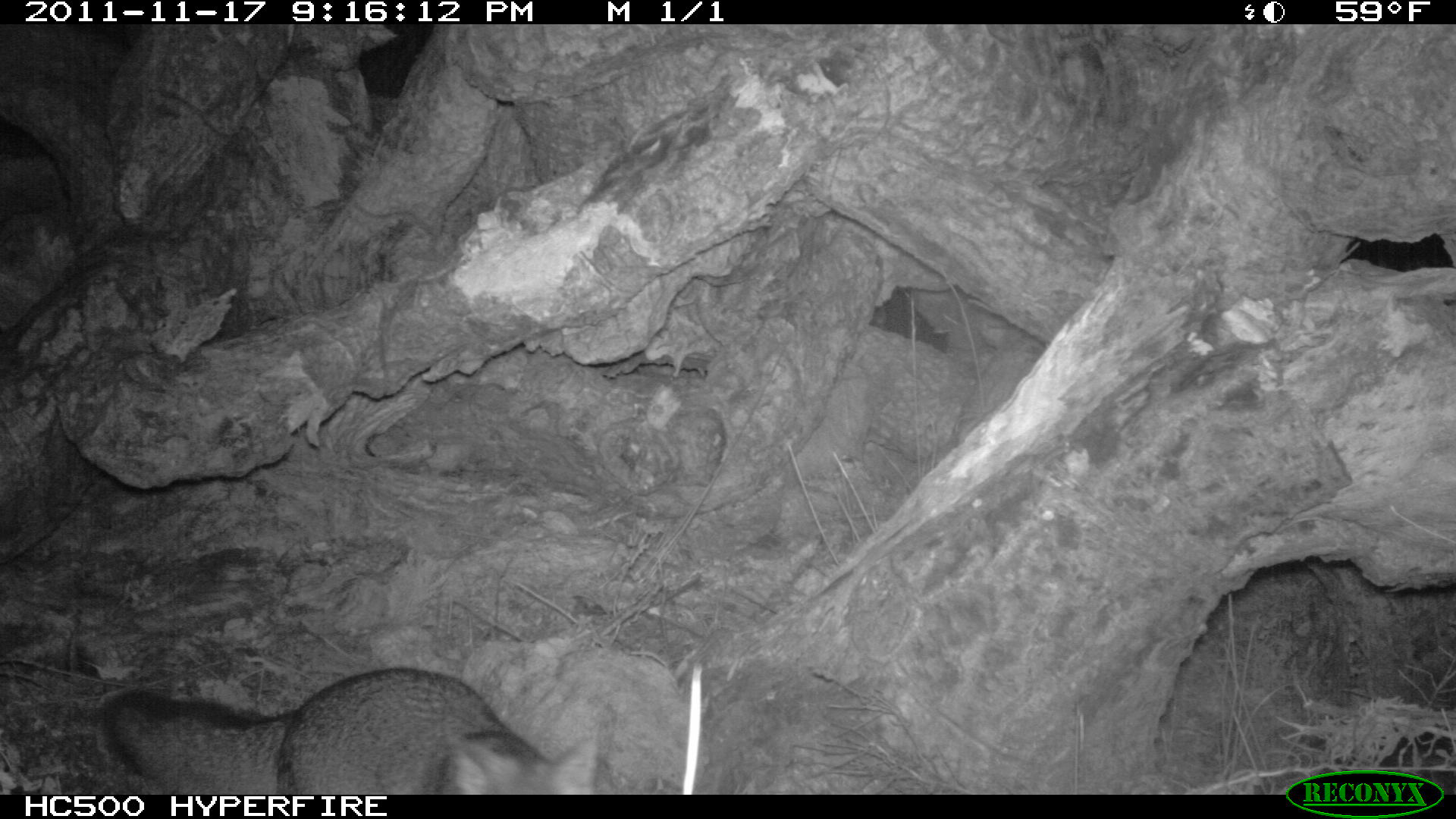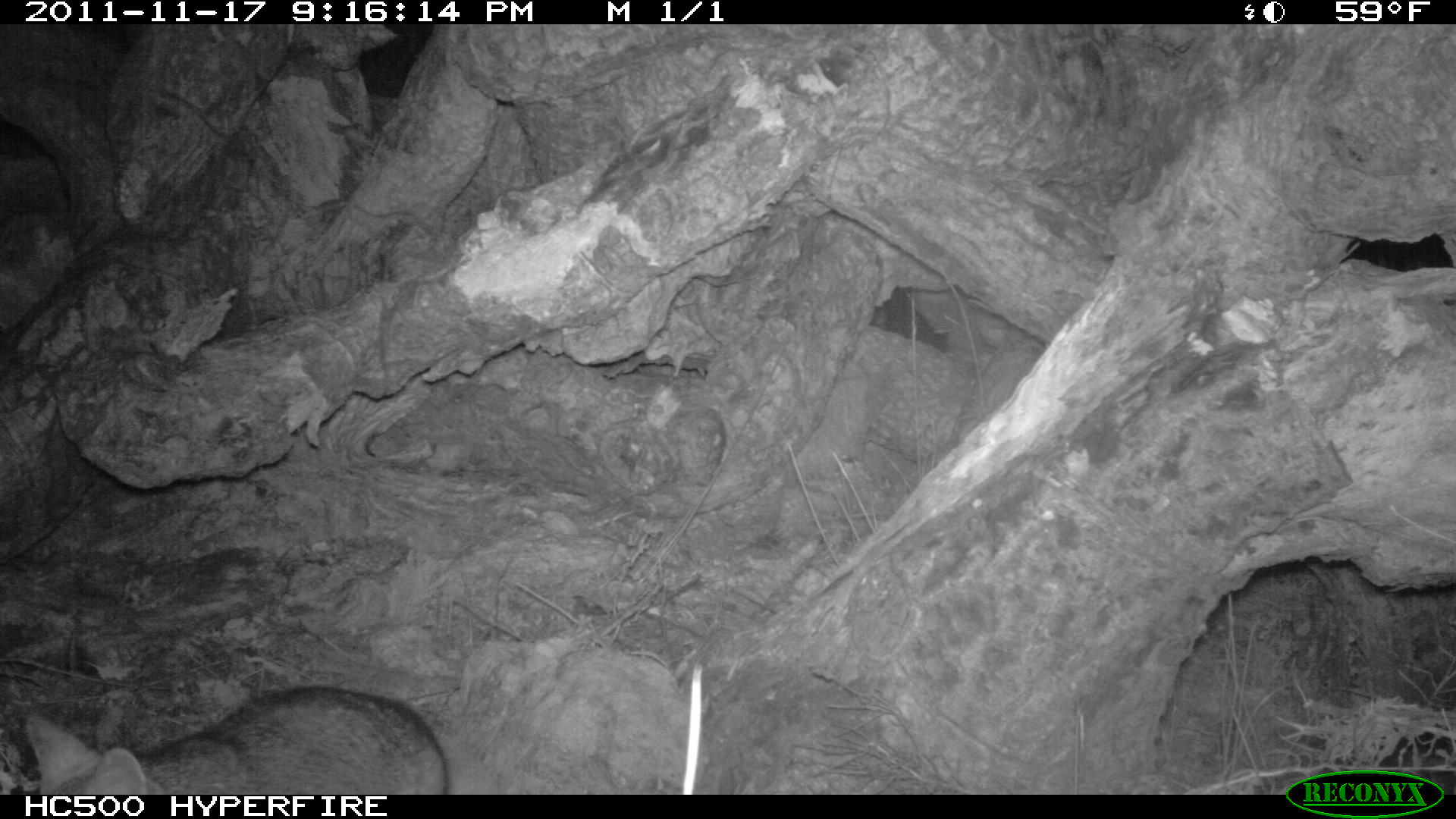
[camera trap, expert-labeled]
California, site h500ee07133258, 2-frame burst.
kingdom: Animalia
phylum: Chordata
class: Mammalia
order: Carnivora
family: Canidae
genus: Urocyon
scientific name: Urocyon littoralis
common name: island fox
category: fox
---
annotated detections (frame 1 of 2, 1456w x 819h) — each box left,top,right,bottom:
fox: 102,668,597,795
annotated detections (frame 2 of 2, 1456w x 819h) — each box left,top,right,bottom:
fox: 23,685,449,792